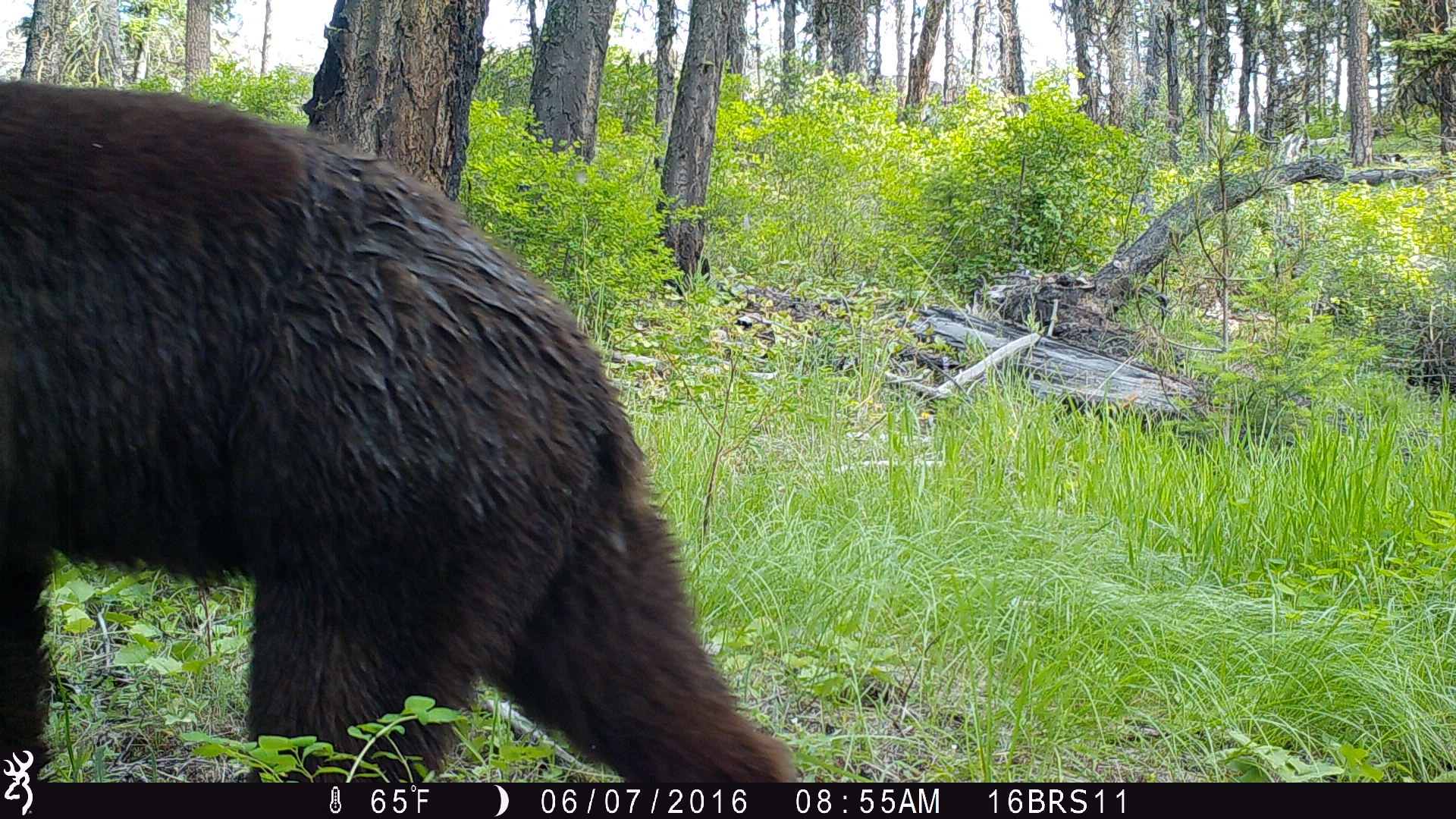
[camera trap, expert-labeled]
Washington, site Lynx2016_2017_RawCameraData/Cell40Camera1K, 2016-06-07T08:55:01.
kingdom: Animalia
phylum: Chordata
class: Mammalia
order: Carnivora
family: Ursidae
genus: Ursus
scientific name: Ursus americanus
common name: american black bear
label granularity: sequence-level